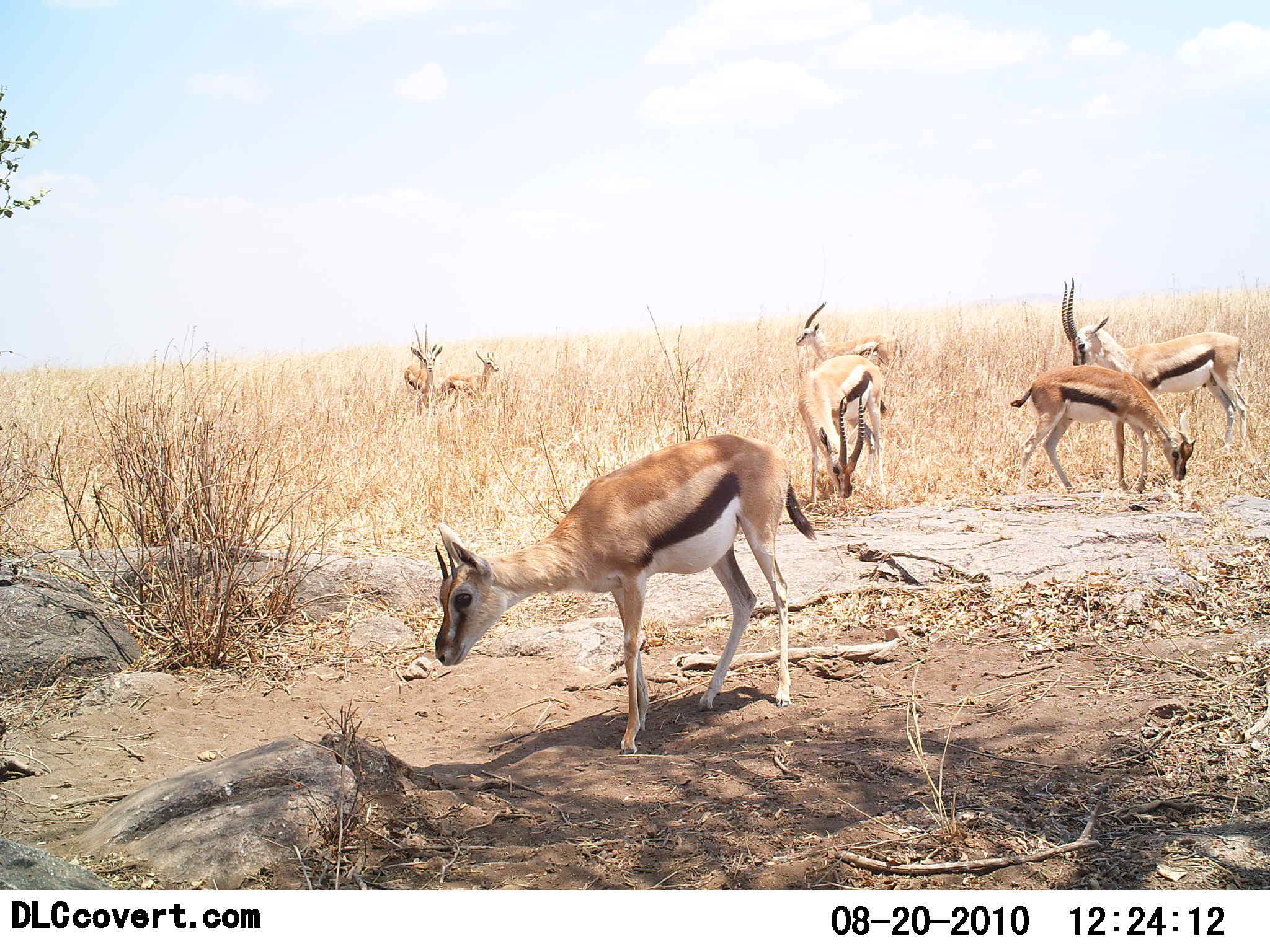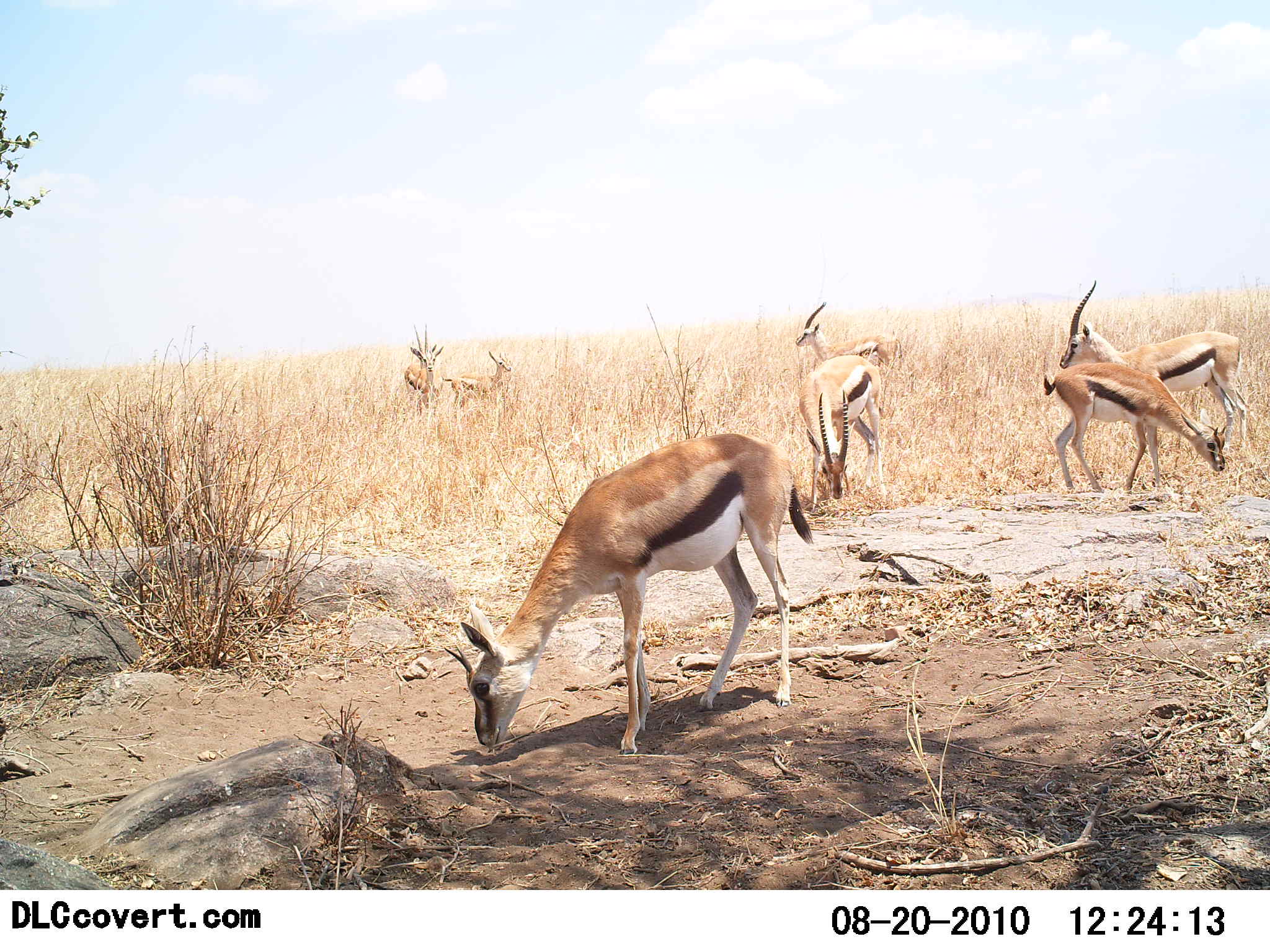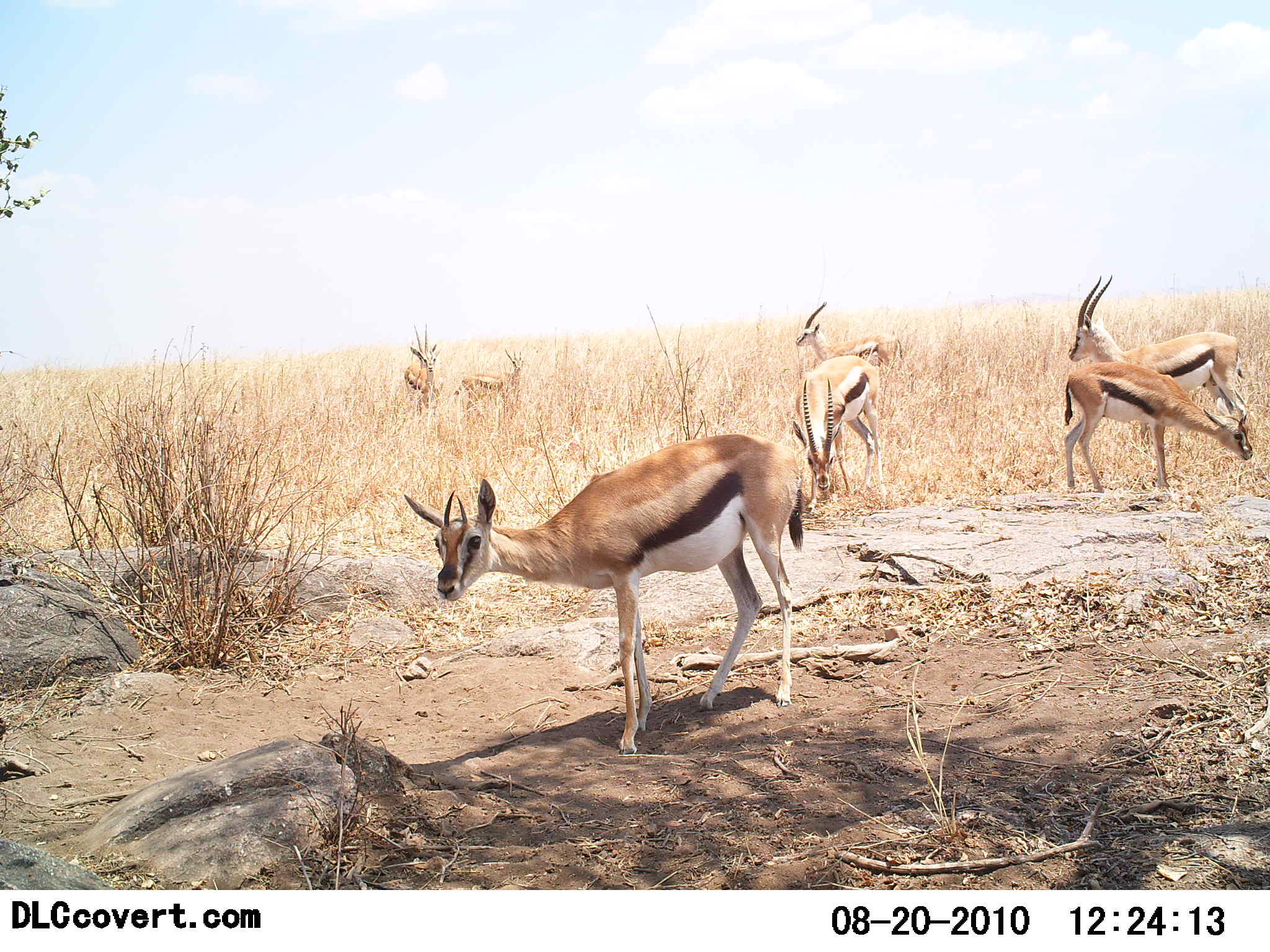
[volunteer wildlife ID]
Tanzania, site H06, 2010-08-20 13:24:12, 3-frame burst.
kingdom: Animalia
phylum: Chordata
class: Mammalia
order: Artiodactyla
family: Bovidae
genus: Eudorcas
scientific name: Eudorcas thomsonii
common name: thomson's gazelle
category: gazellethomsons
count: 7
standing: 78%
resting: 6%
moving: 28%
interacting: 0%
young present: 6%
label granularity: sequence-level